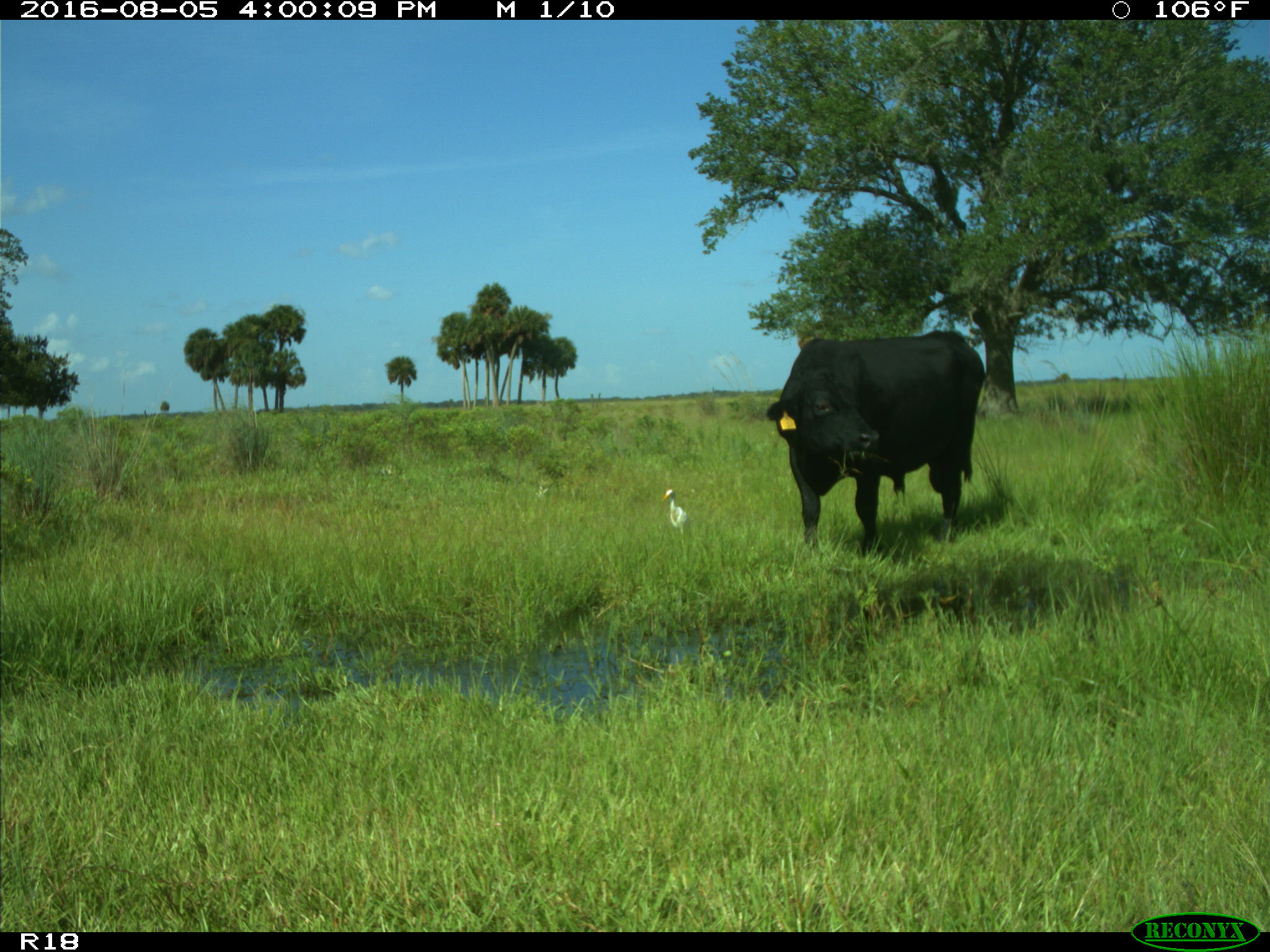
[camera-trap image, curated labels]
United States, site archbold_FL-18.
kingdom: Animalia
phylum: Chordata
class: Mammalia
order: Artiodactyla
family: Bovidae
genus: Bos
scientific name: Bos taurus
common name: domestic cow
Bos taurus (domestic cow).